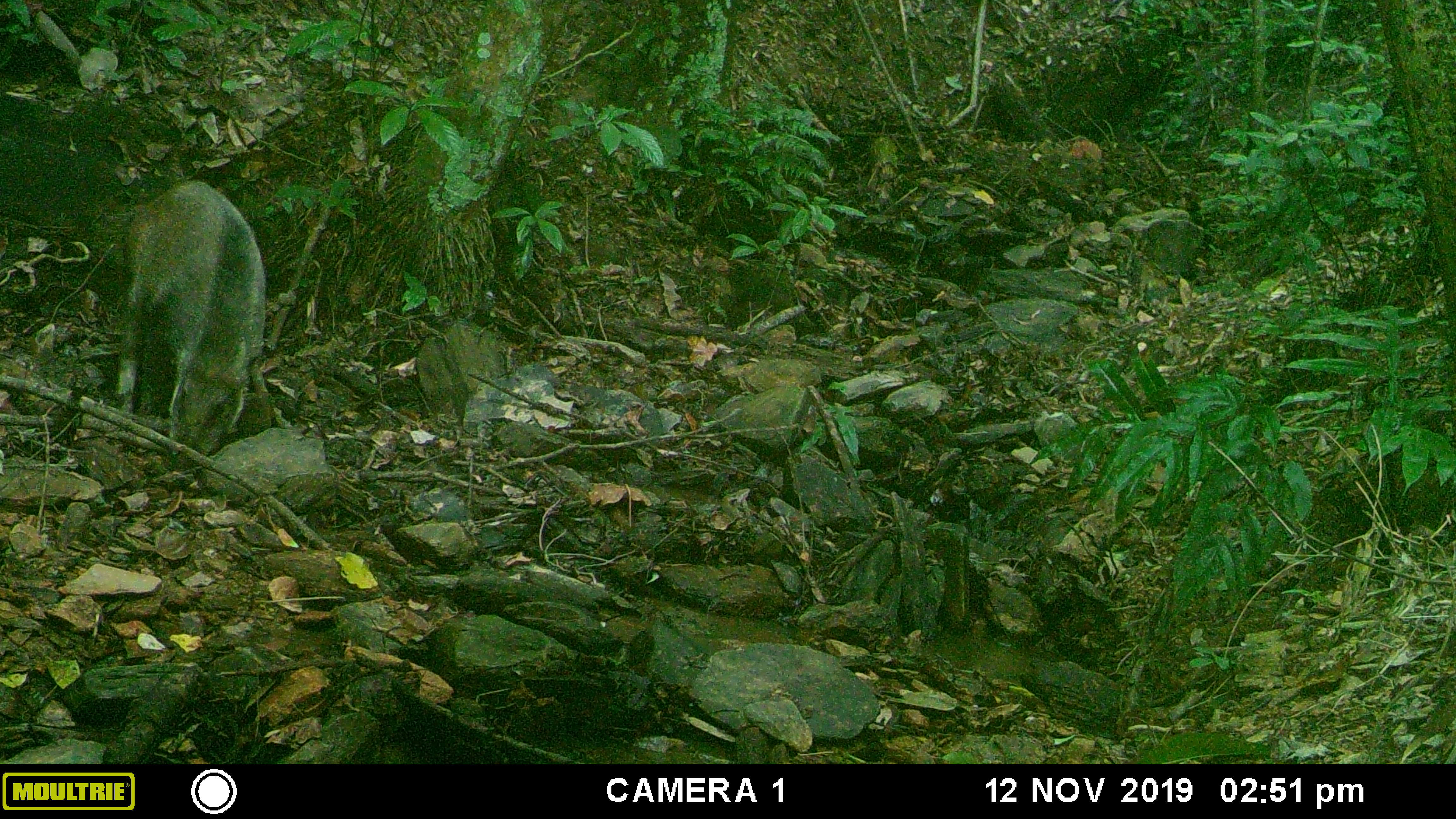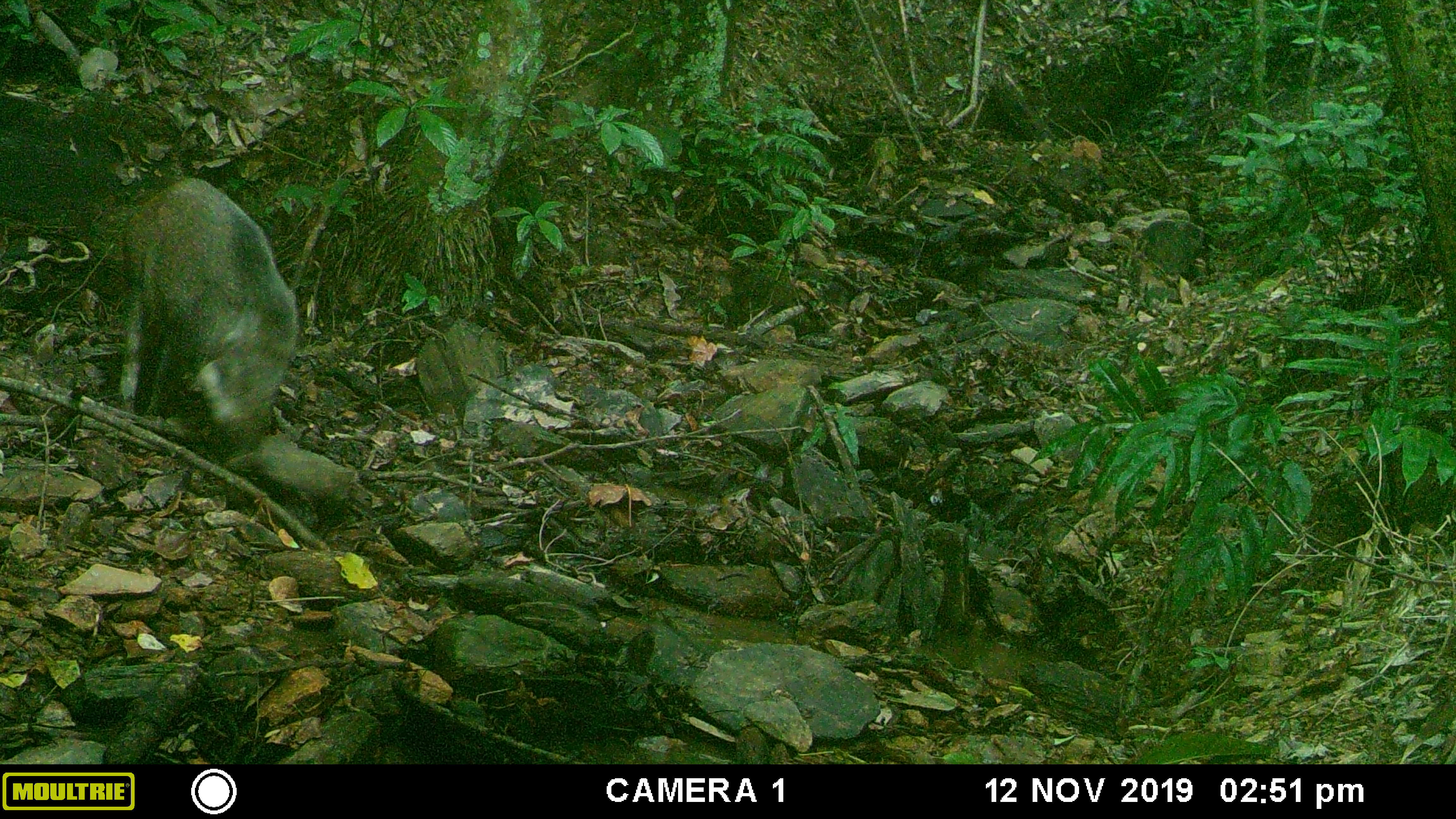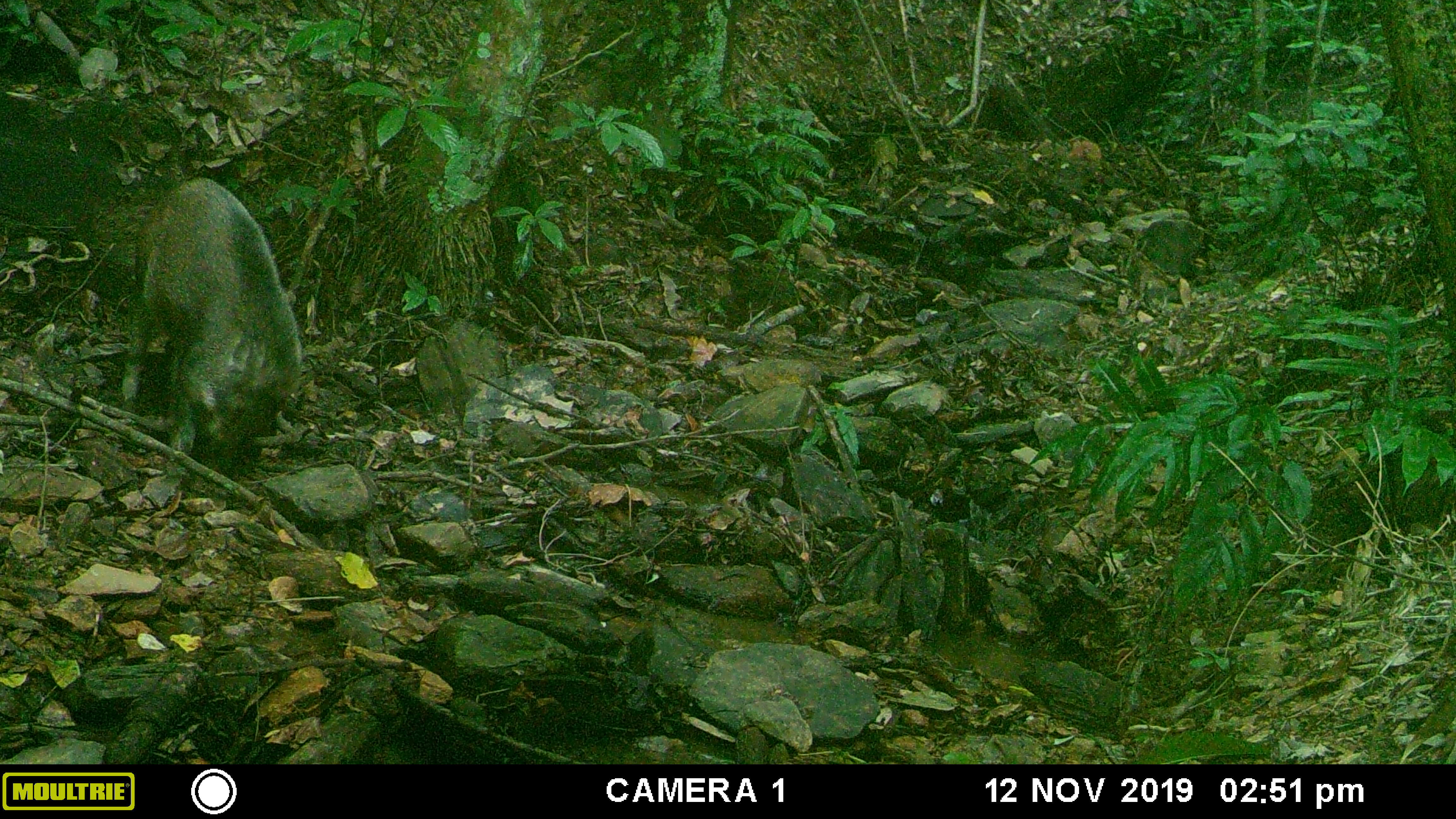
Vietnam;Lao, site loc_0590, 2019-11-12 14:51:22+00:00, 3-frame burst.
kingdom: Animalia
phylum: Chordata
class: Mammalia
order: Artiodactyla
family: Suidae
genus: Sus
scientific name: Sus scrofa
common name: eurasian wild pig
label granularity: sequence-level